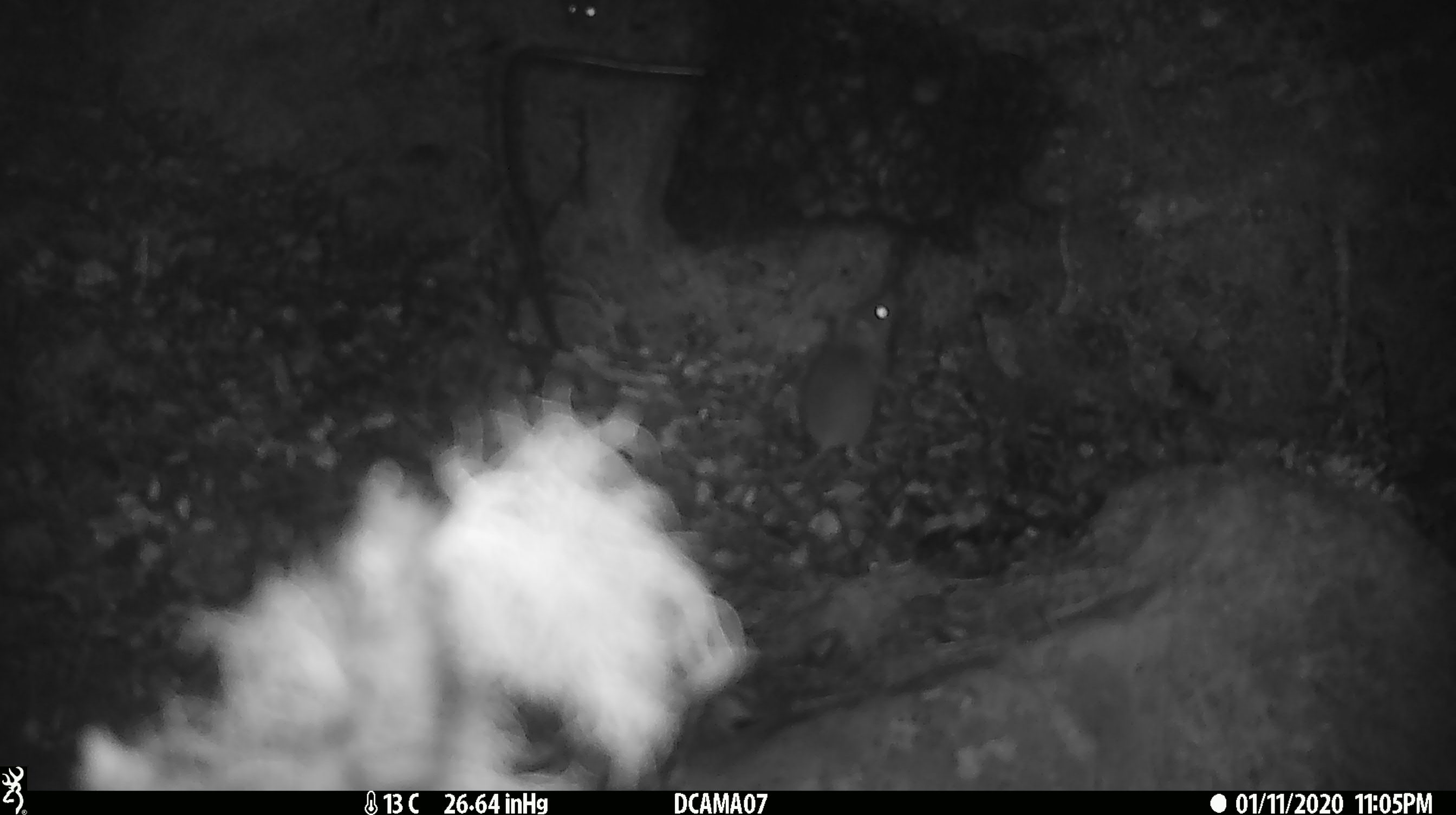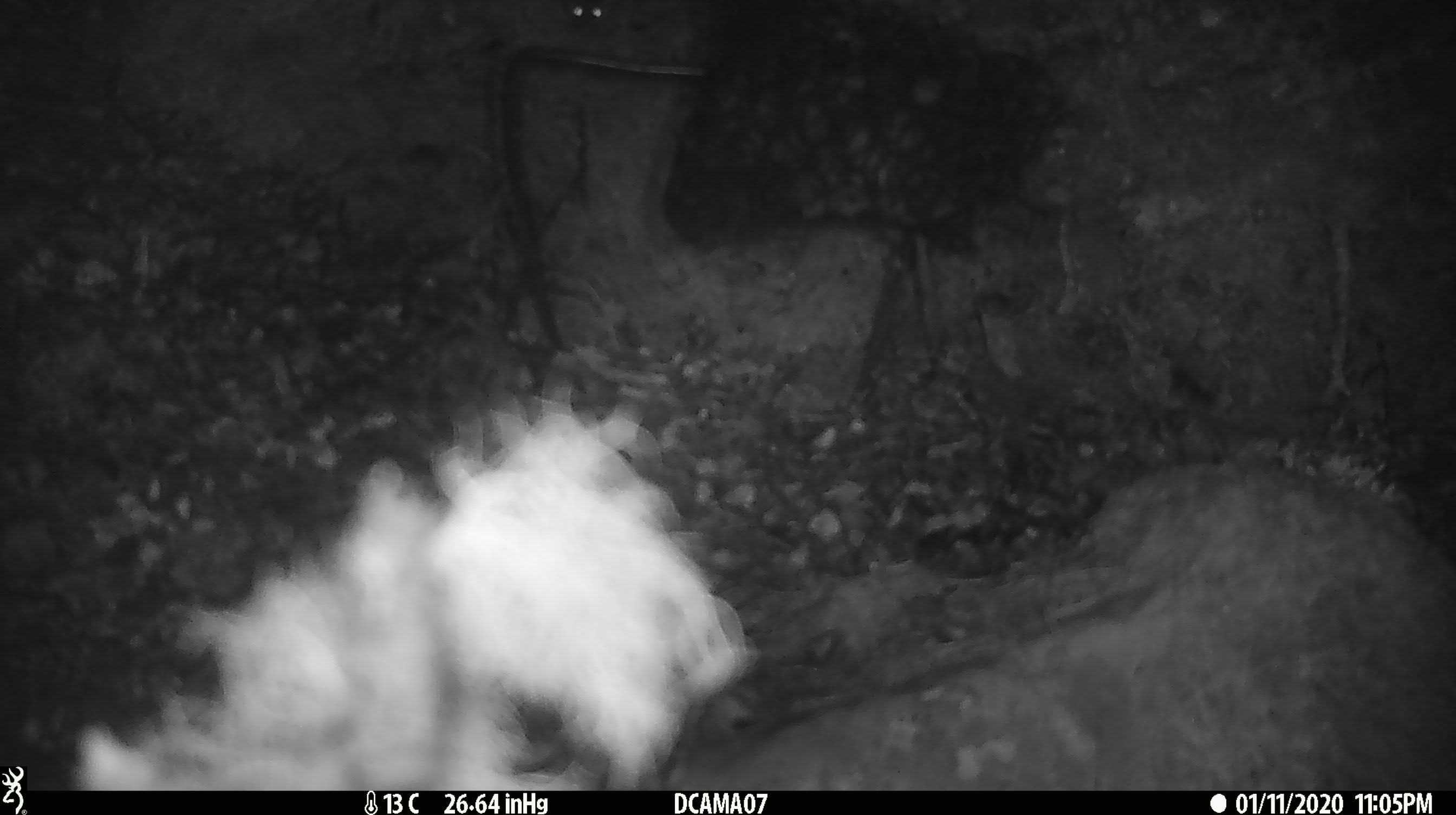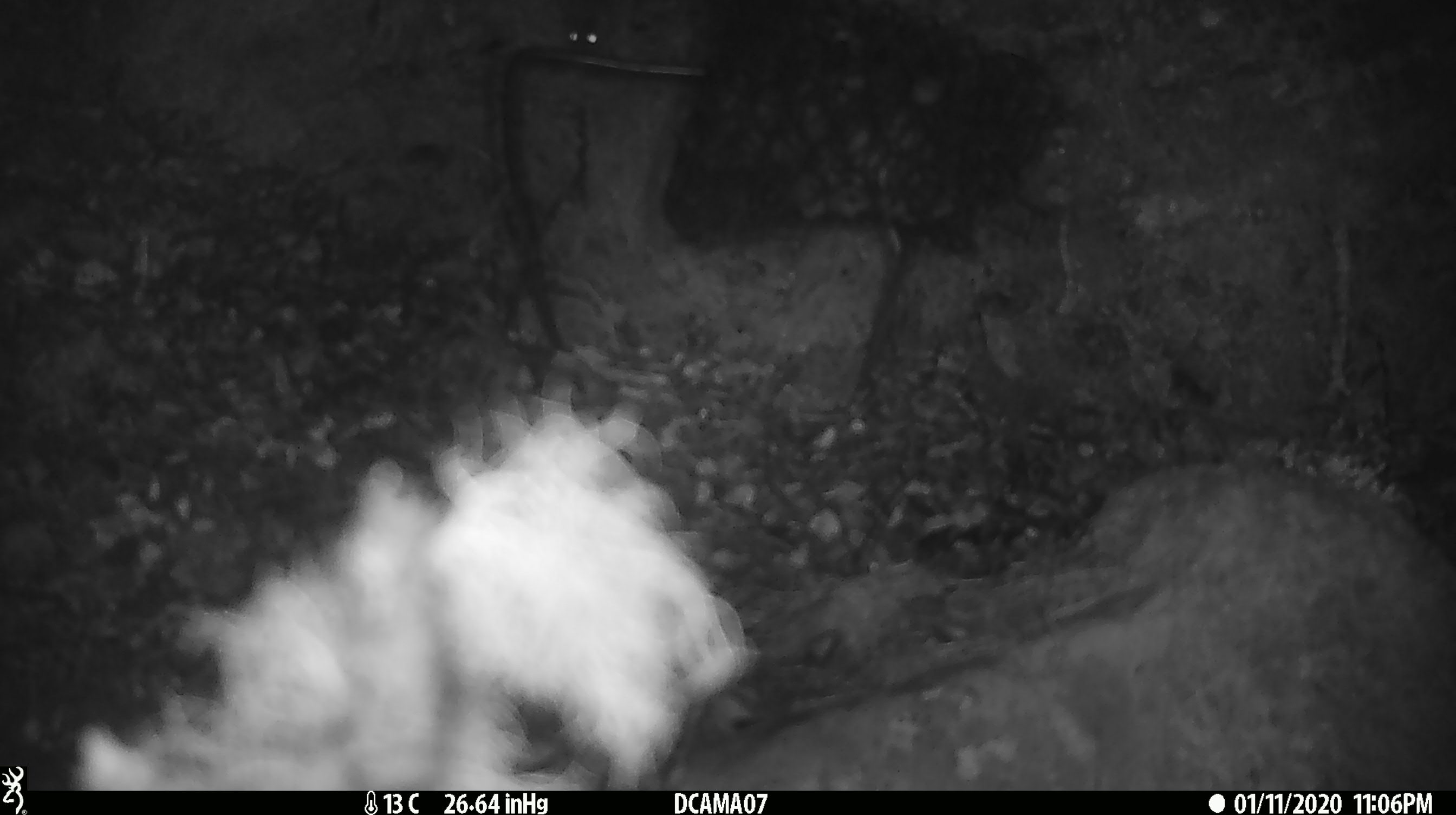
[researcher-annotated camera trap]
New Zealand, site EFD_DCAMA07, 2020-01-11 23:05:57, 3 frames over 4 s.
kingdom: Animalia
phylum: Chordata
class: Mammalia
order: Rodentia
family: Muridae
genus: Mus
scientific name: Mus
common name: mouse